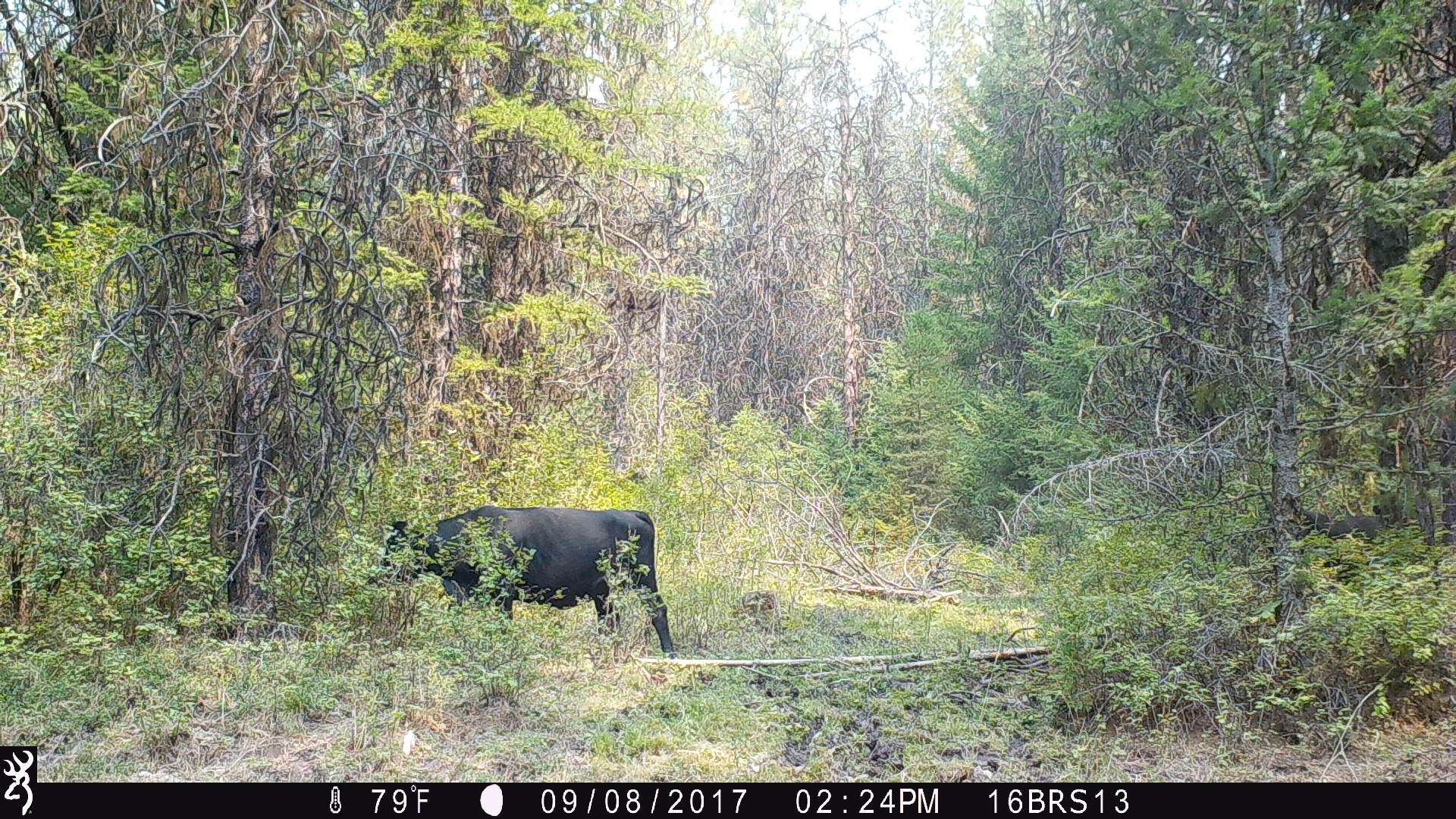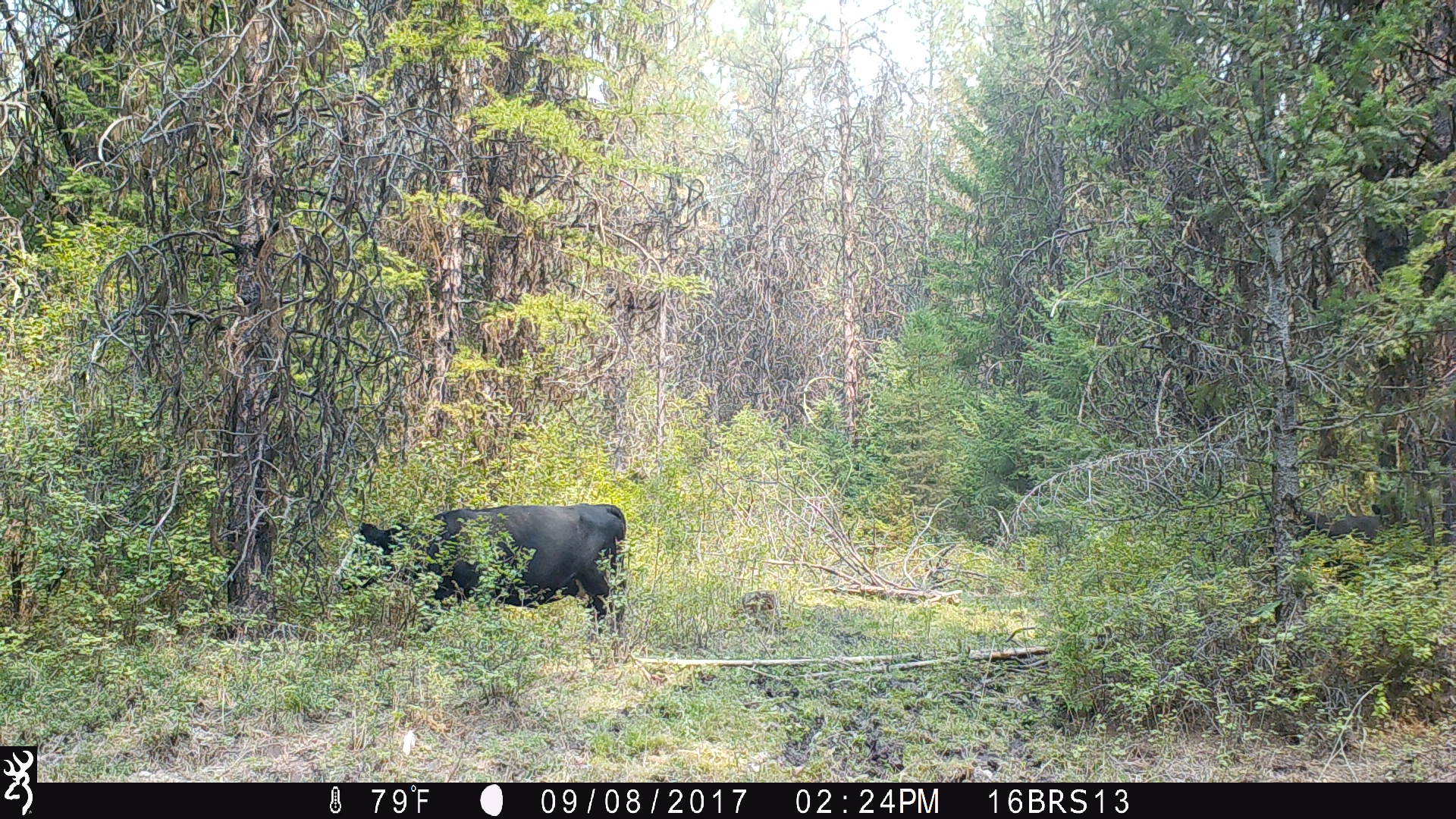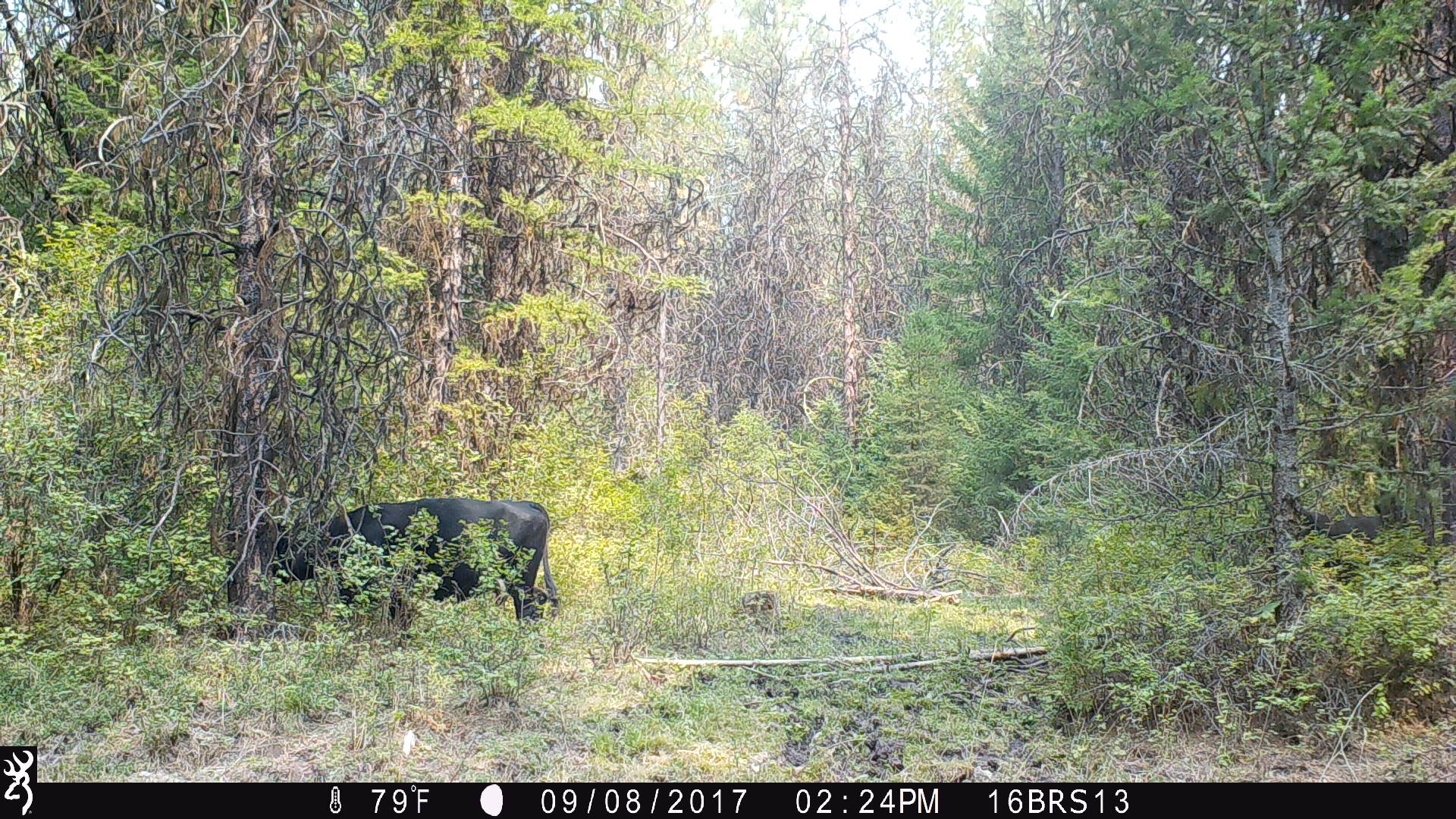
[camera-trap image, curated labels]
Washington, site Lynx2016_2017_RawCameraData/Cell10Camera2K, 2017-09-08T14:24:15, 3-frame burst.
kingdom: Animalia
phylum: Chordata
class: Mammalia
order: Artiodactyla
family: Bovidae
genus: Bos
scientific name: Bos taurus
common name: domestic cattle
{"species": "domestic cattle (Bos taurus)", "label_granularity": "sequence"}